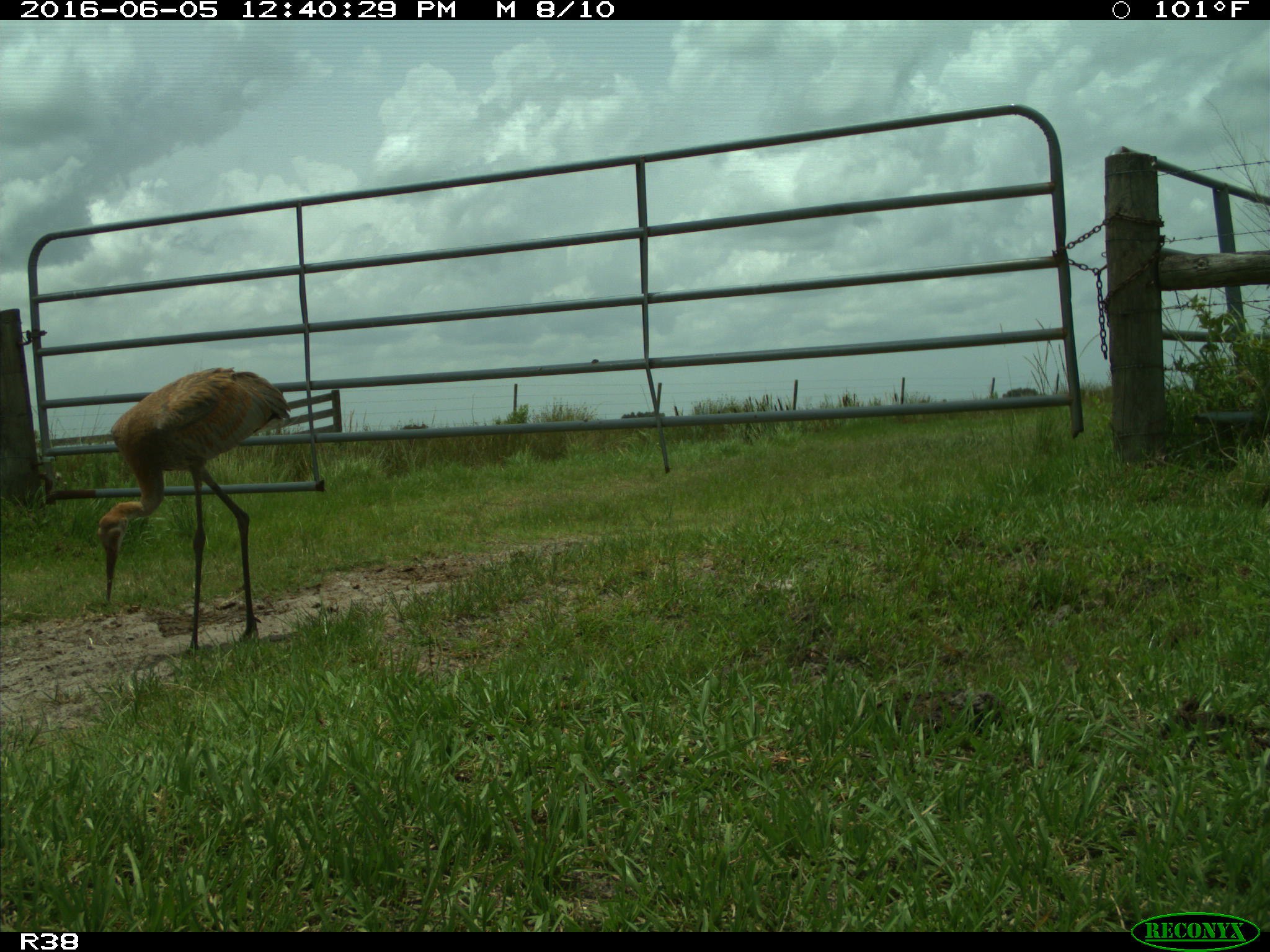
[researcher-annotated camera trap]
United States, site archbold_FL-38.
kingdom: Animalia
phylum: Chordata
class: Aves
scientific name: Aves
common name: birds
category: unidentified bird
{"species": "unidentified bird (birds) (Aves)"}